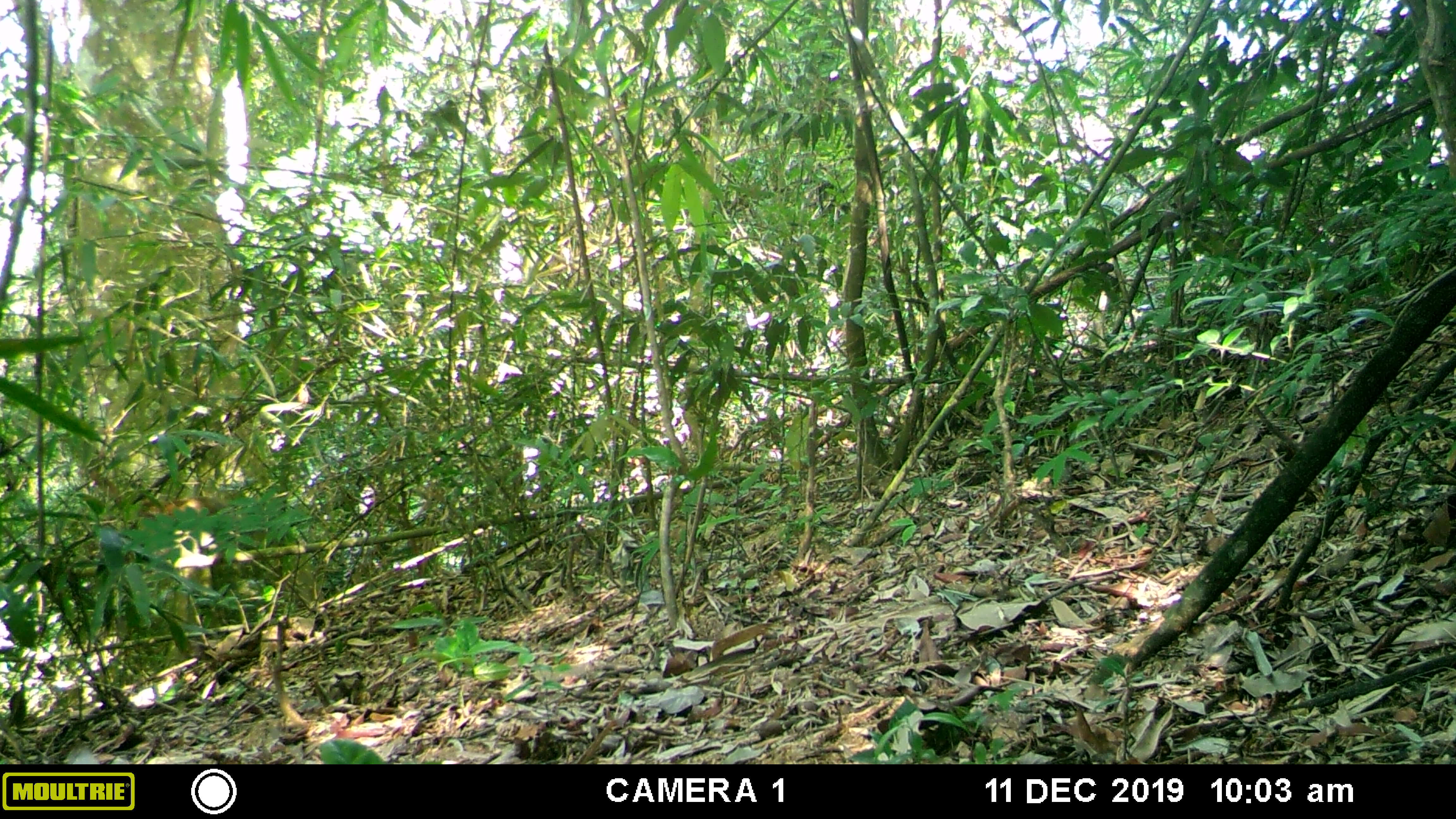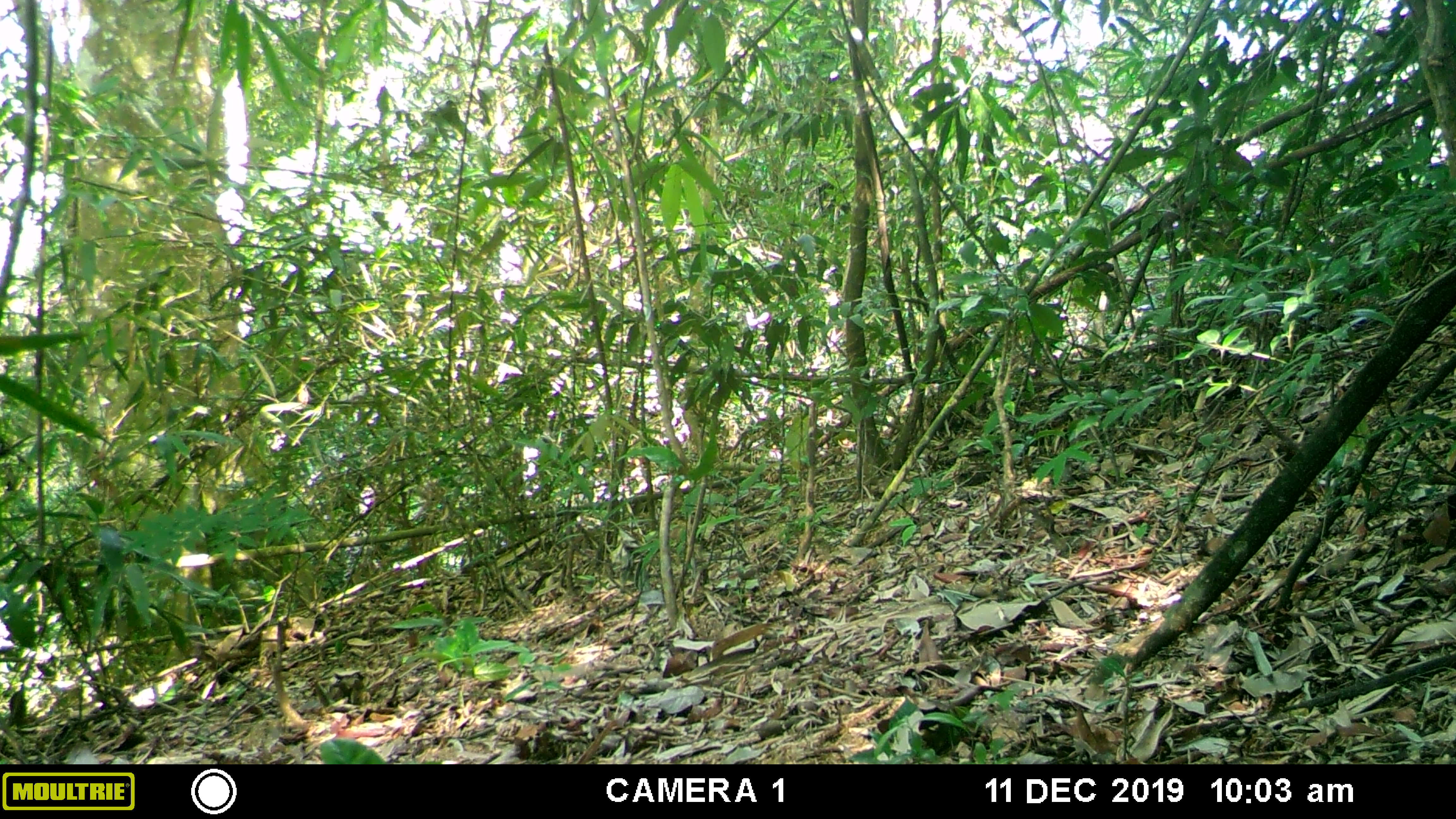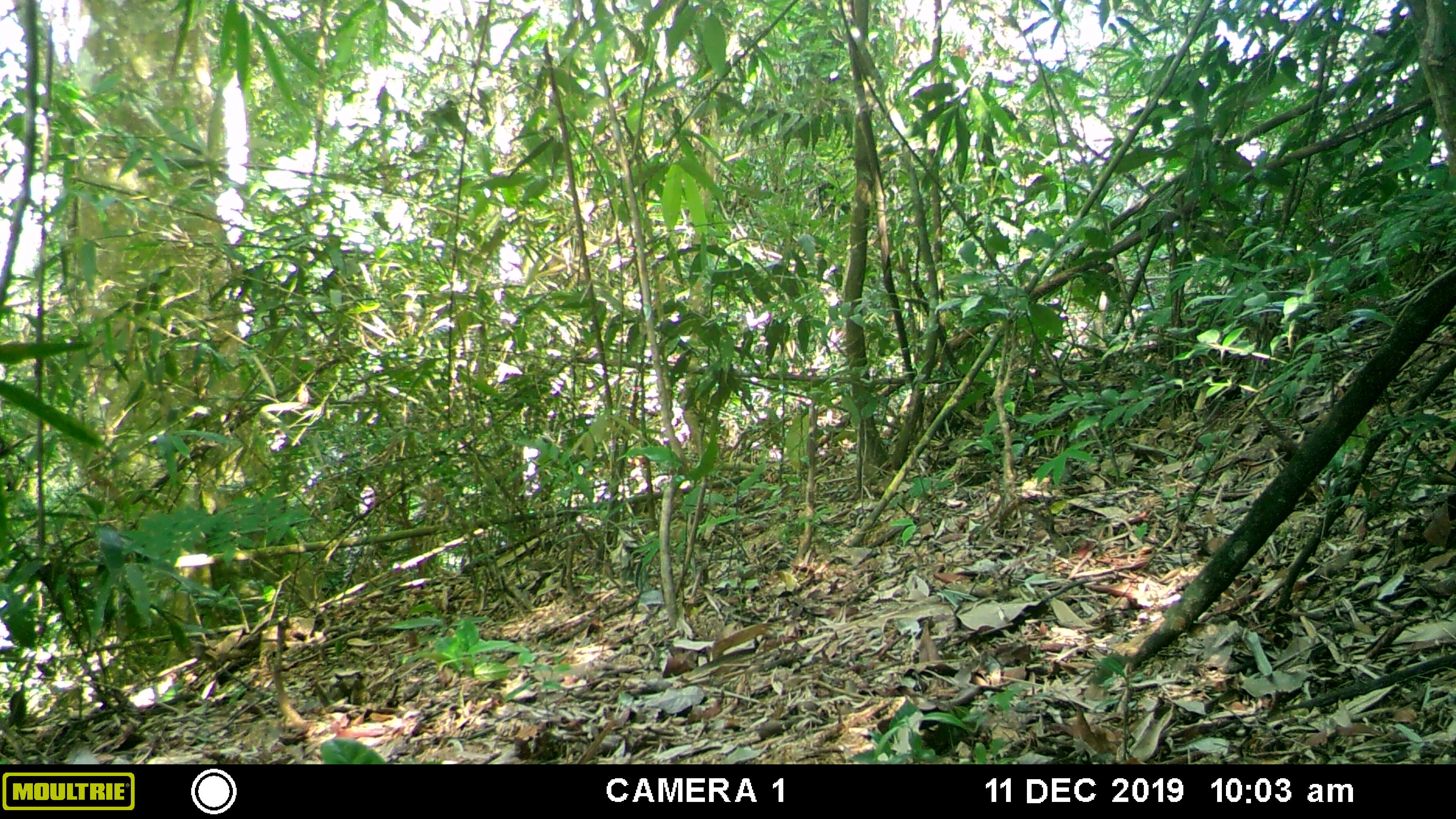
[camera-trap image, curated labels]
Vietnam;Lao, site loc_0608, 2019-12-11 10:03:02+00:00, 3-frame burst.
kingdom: Animalia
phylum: Chordata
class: Mammalia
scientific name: Mammalia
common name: mammal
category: unidentified small mammal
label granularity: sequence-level